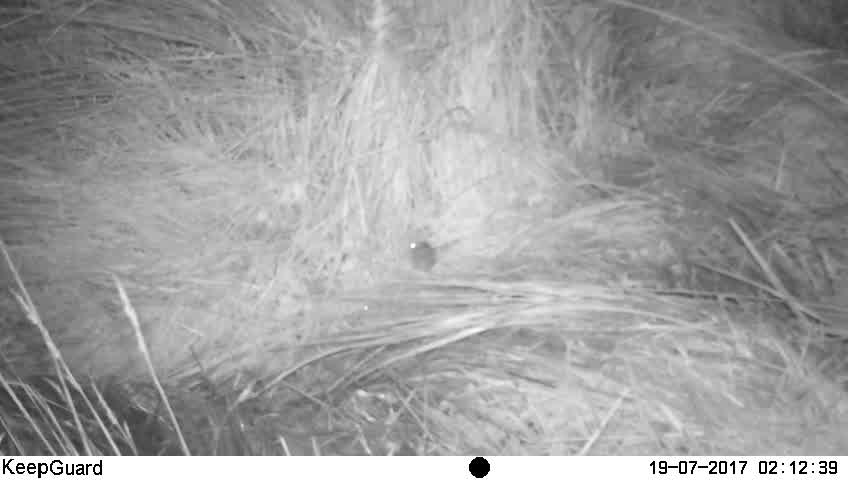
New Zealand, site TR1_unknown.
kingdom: Animalia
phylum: Chordata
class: Mammalia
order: Rodentia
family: Muridae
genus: Mus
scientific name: Mus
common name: mouse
Mouse (Mus).